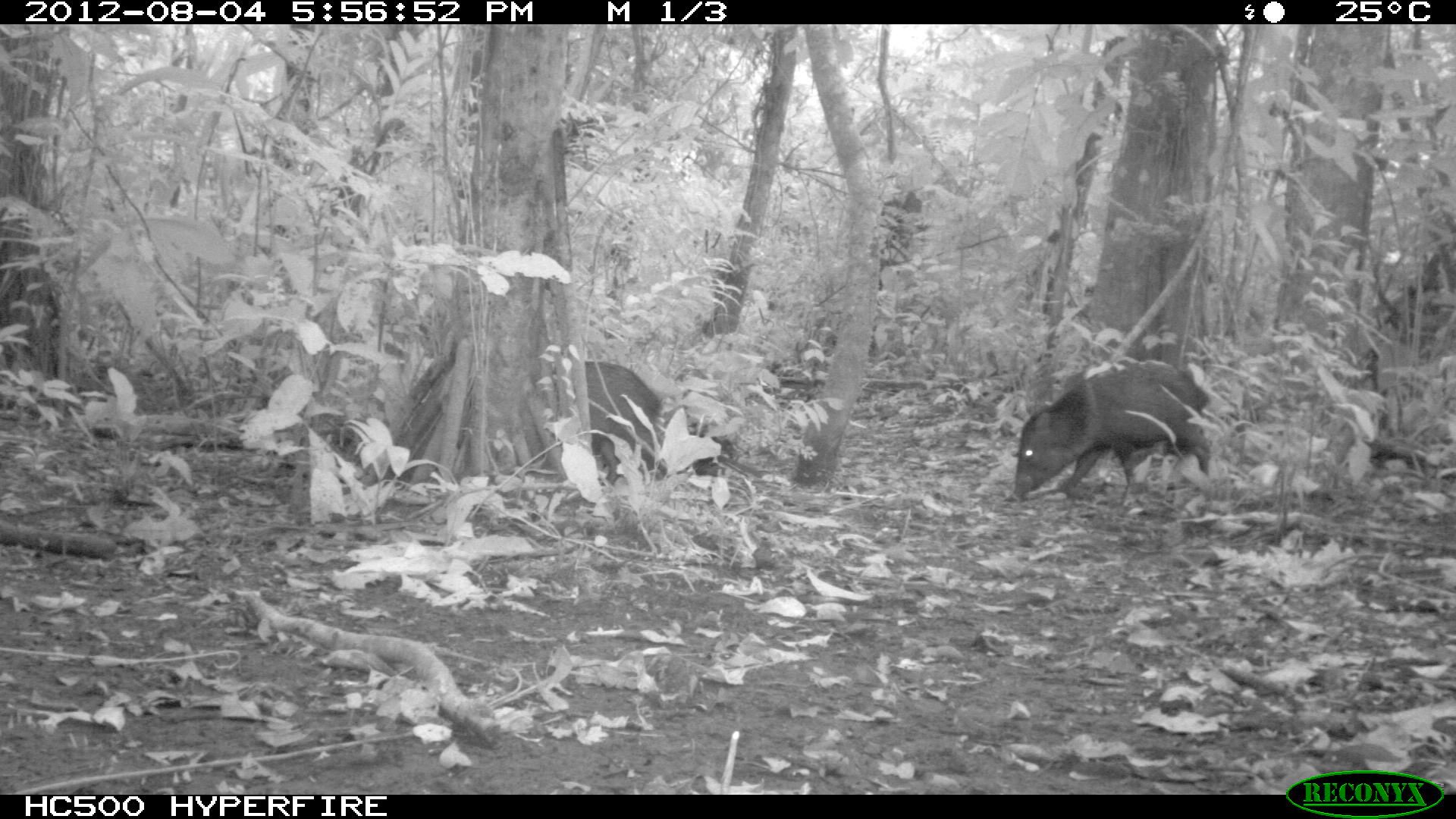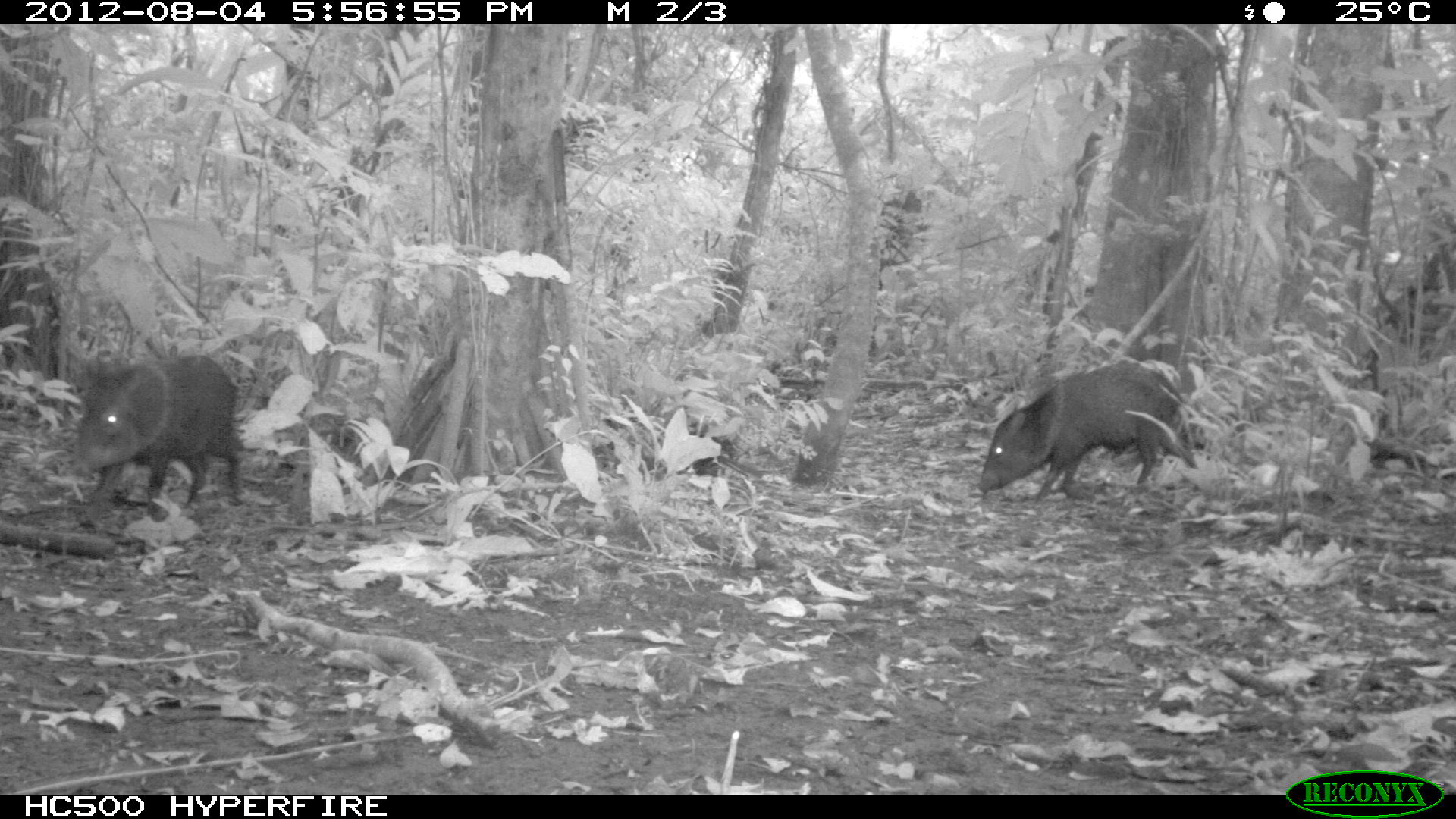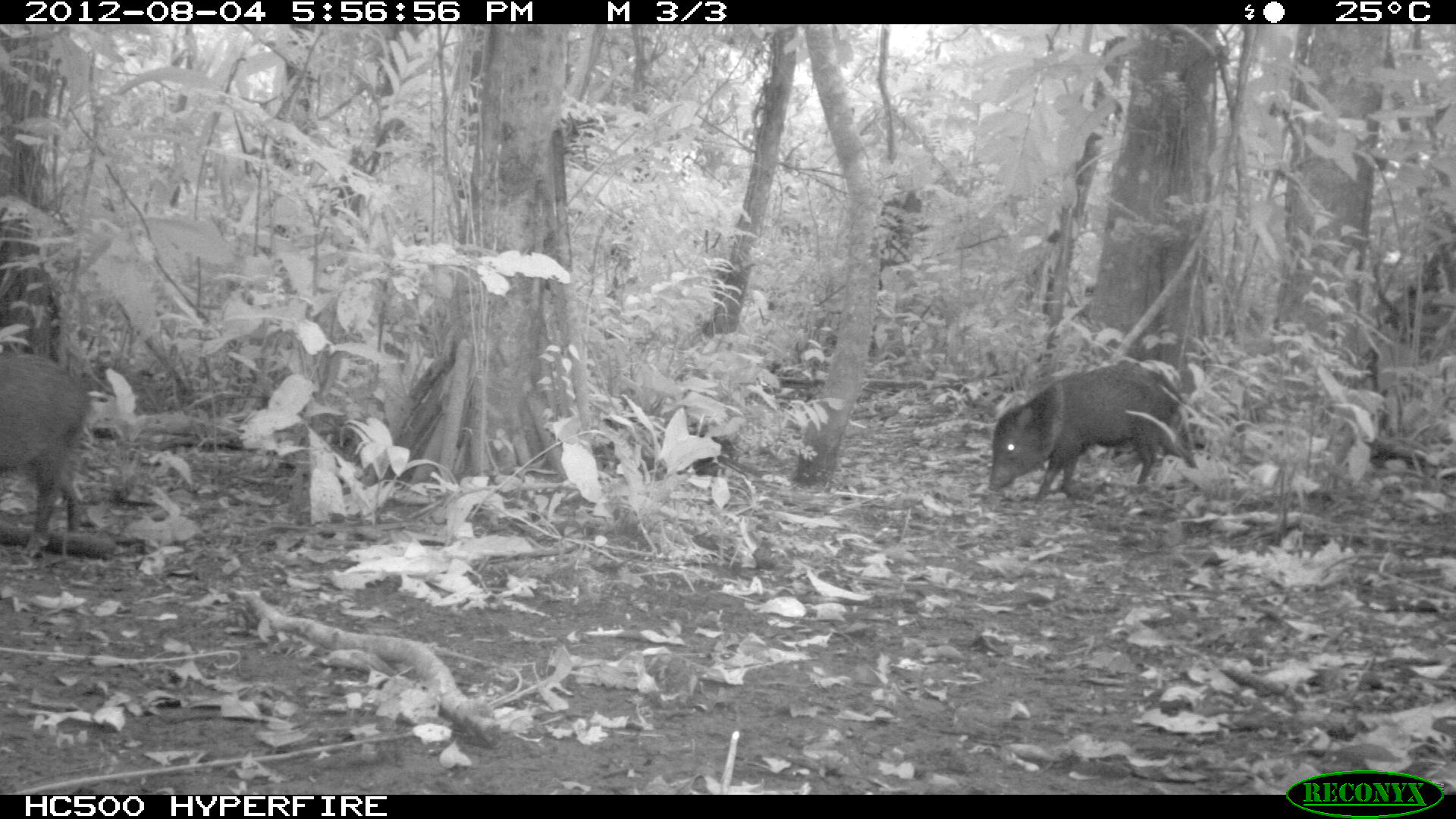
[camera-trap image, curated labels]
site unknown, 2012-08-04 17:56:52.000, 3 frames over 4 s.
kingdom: Animalia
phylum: Chordata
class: Mammalia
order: Artiodactyla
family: Tayassuidae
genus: Pecari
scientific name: Pecari tajacu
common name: collared peccary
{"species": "Pecari tajacu (collared peccary)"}